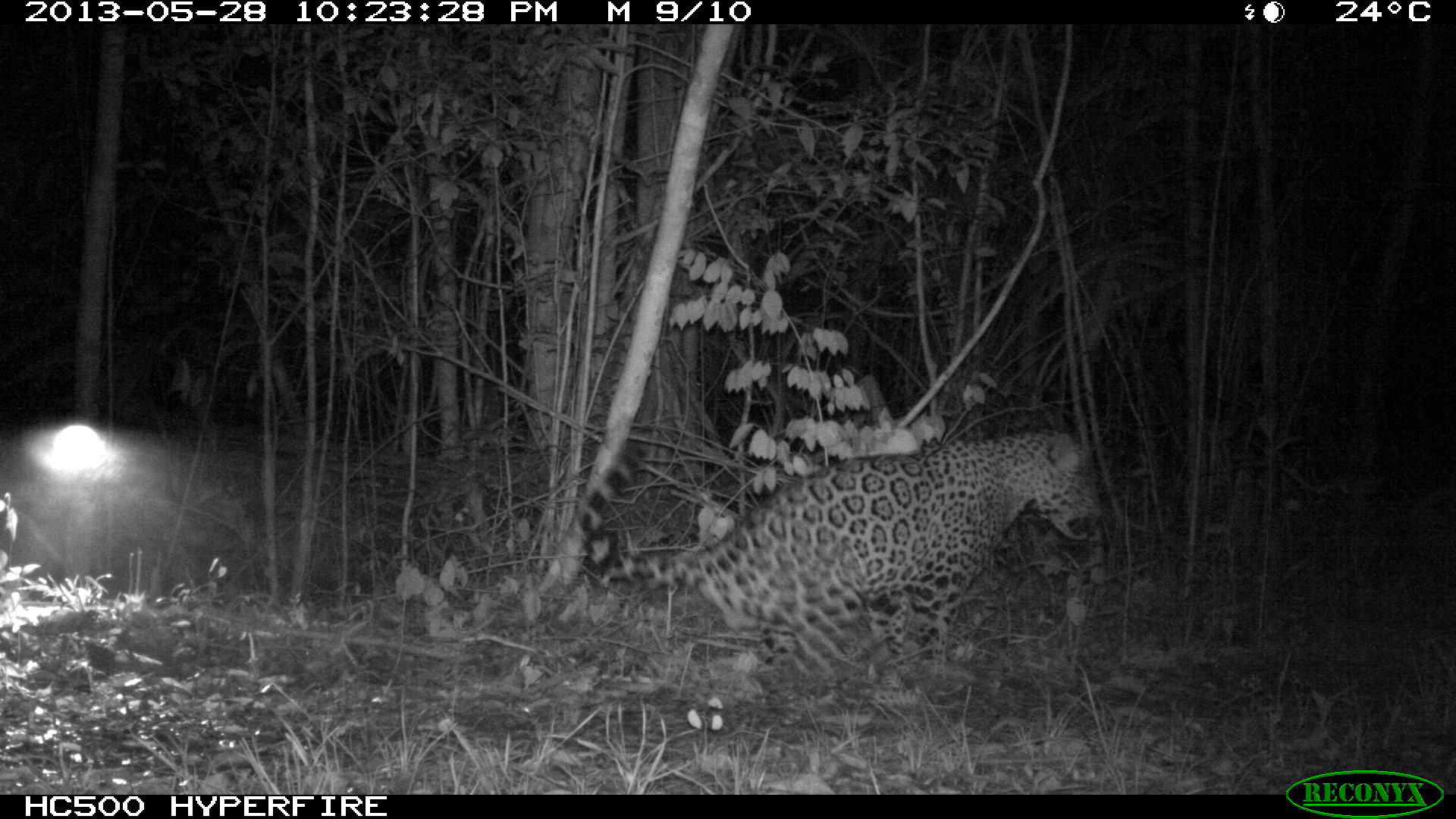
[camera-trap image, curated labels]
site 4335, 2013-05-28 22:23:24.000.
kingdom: Animalia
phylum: Chordata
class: Mammalia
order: Carnivora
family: Felidae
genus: Panthera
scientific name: Panthera onca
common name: jaguar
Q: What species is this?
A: Panthera onca (jaguar).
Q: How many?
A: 1.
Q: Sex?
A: Male.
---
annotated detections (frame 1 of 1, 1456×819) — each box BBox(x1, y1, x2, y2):
panthera onca: BBox(577, 426, 1096, 705)